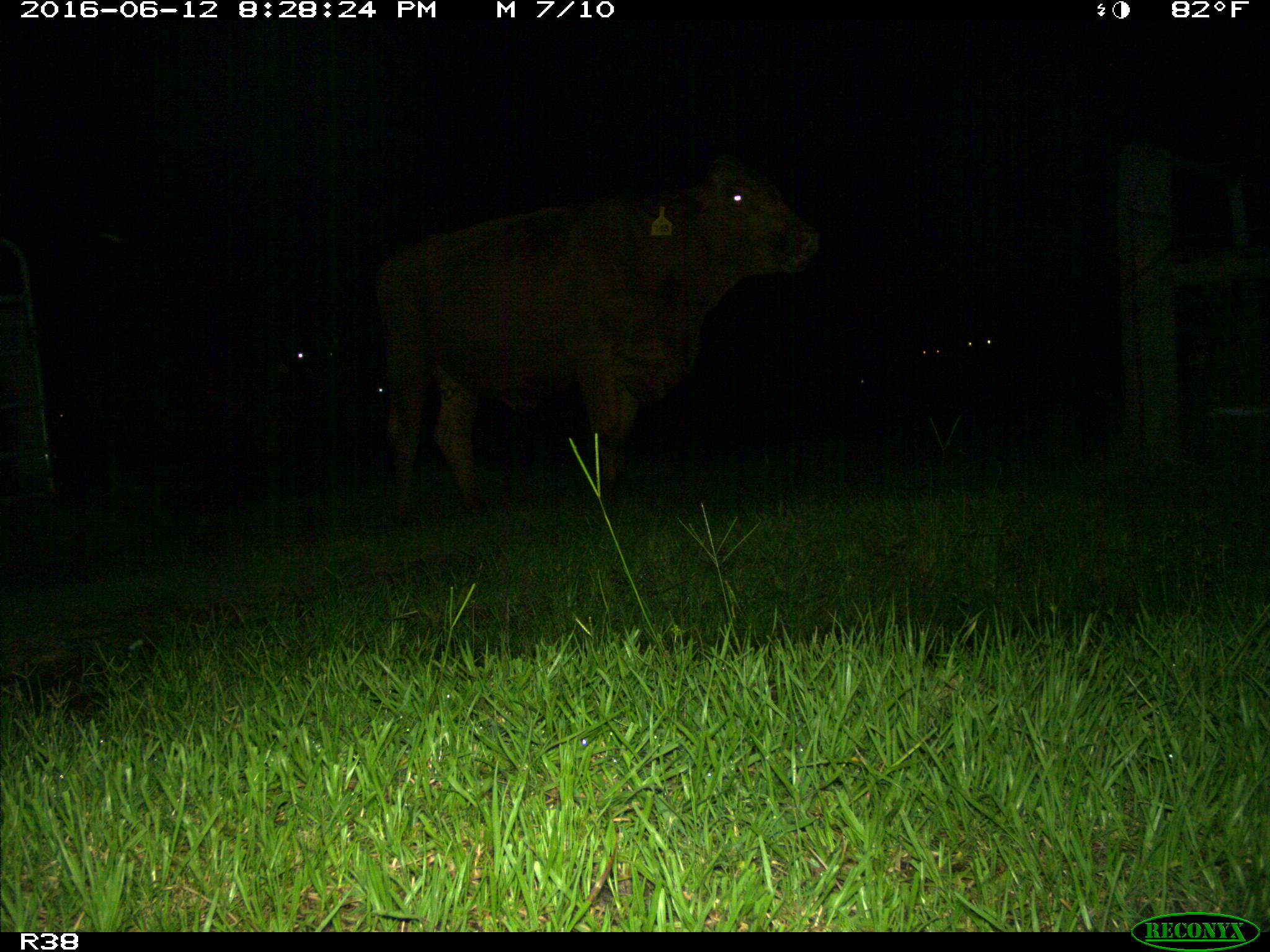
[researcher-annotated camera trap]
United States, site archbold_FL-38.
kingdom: Animalia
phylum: Chordata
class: Mammalia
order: Artiodactyla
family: Bovidae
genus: Bos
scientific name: Bos taurus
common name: domestic cow